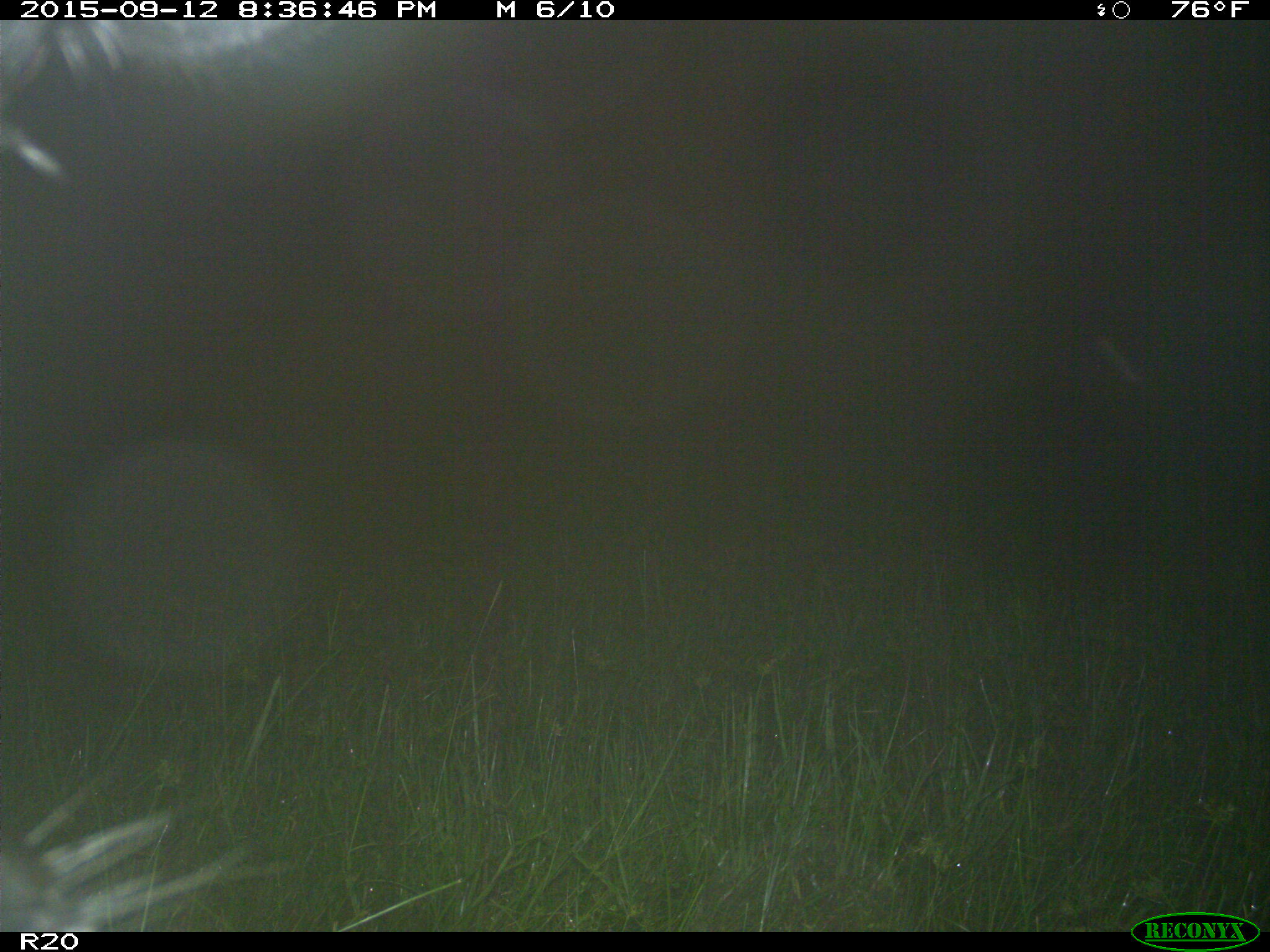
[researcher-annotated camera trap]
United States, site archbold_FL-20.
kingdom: Animalia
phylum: Chordata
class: Mammalia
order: Artiodactyla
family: Bovidae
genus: Bos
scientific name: Bos taurus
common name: domestic cow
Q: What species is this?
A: Bos taurus (domestic cow).